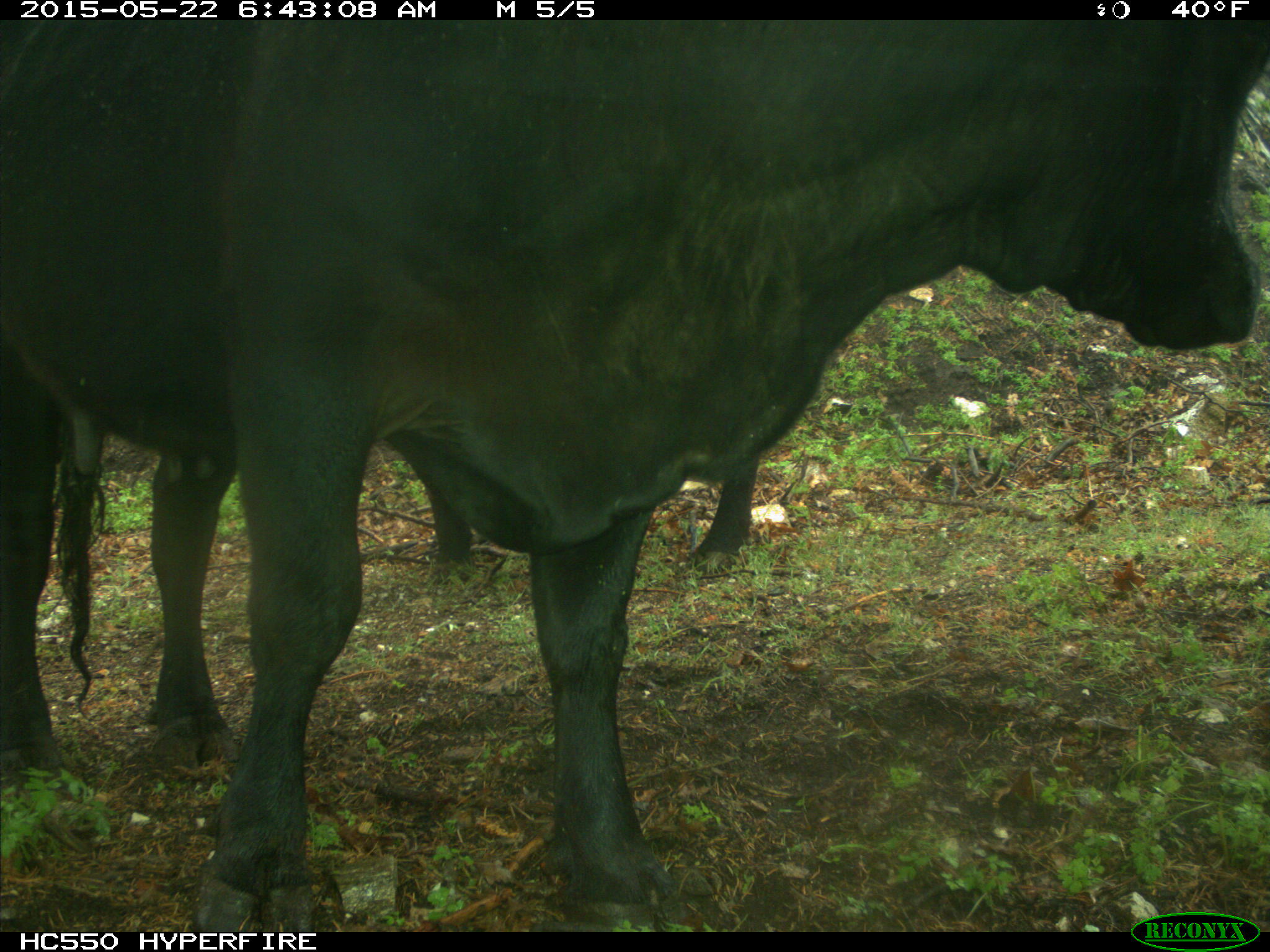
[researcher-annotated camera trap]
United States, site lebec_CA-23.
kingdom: Animalia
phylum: Chordata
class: Mammalia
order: Artiodactyla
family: Bovidae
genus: Bos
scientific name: Bos taurus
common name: domestic cow